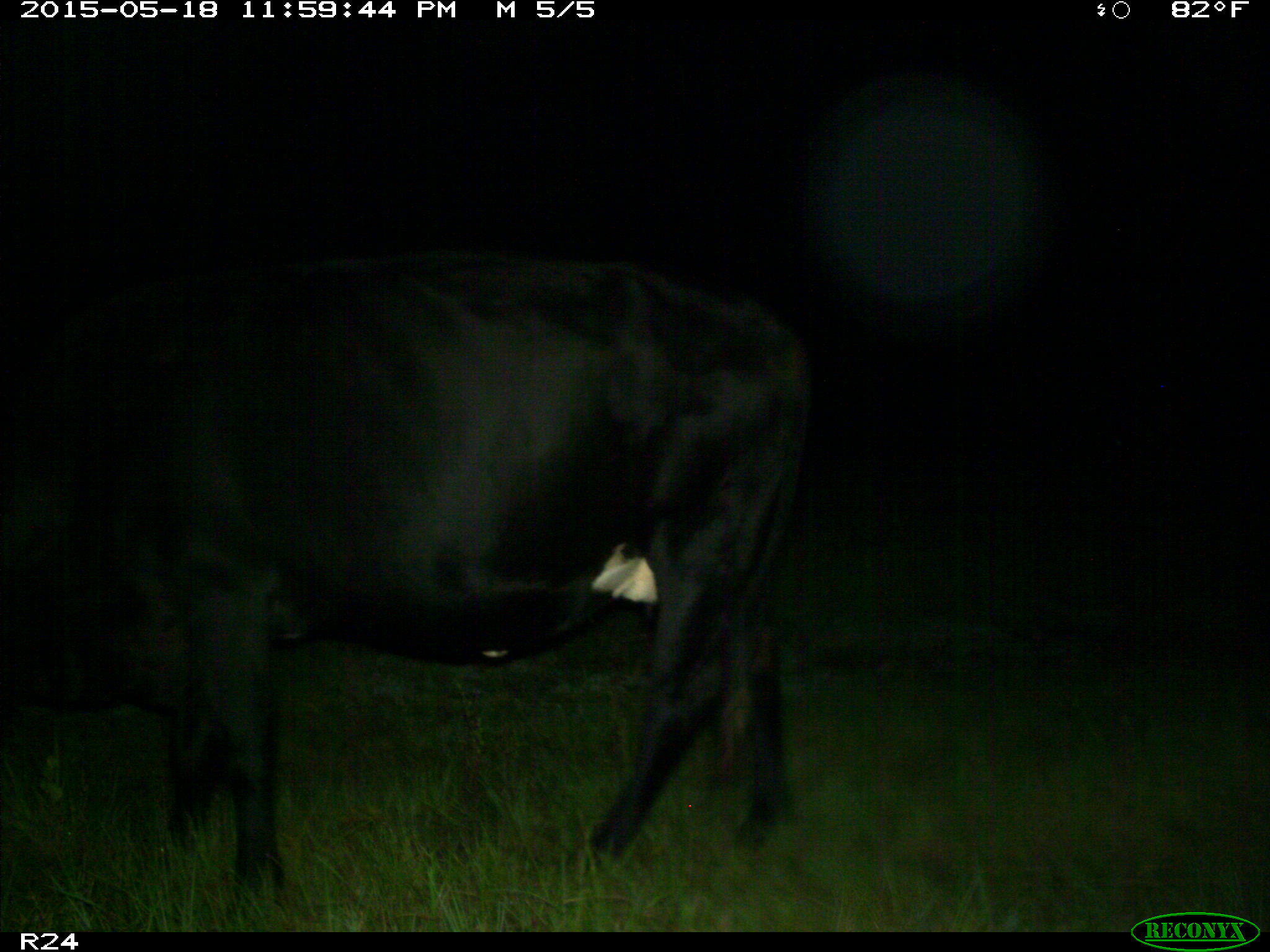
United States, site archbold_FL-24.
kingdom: Animalia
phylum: Chordata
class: Mammalia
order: Artiodactyla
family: Bovidae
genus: Bos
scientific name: Bos taurus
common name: domestic cow